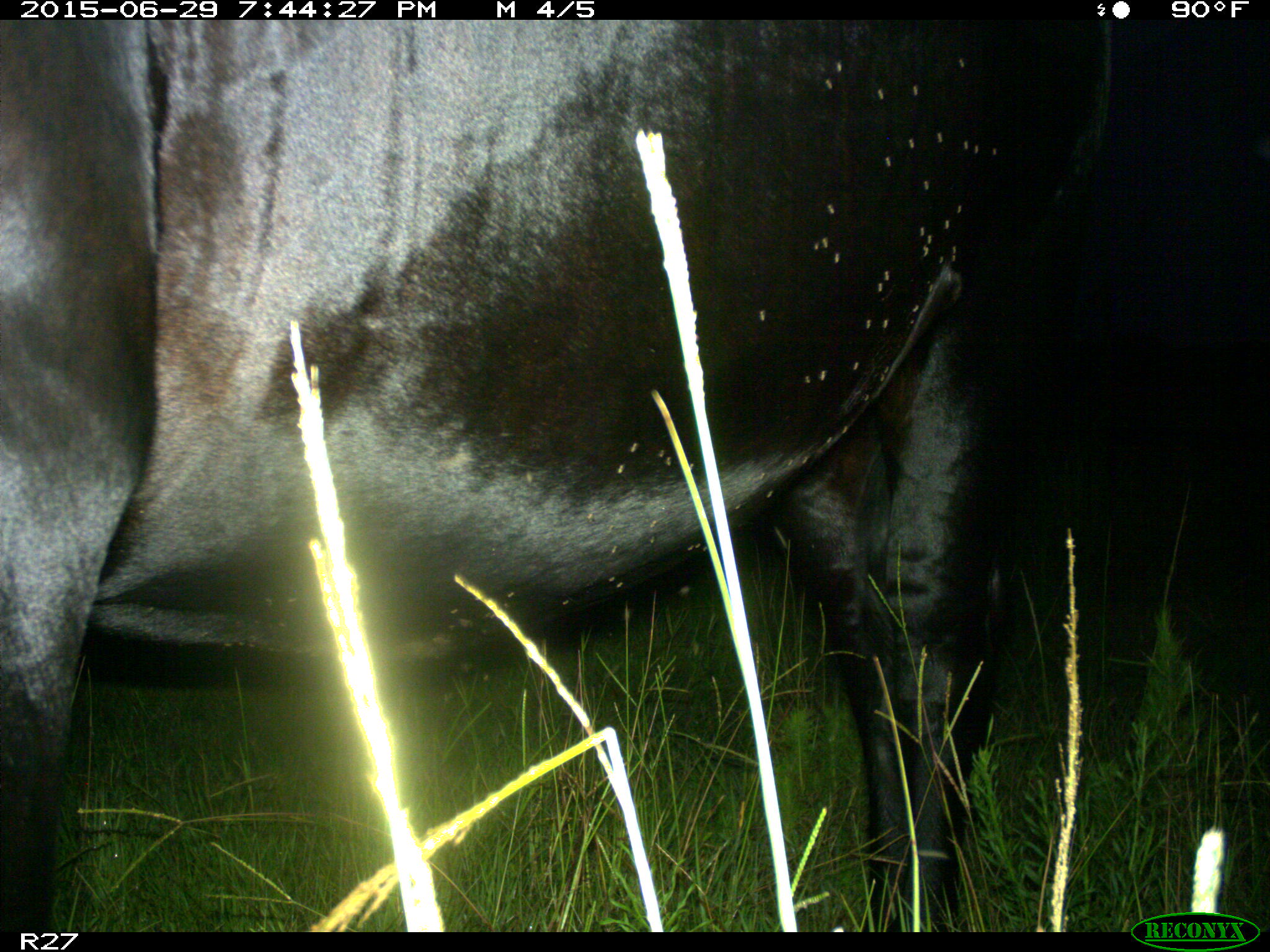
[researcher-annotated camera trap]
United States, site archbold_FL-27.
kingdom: Animalia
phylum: Chordata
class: Mammalia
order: Artiodactyla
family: Bovidae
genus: Bos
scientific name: Bos taurus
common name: domestic cow